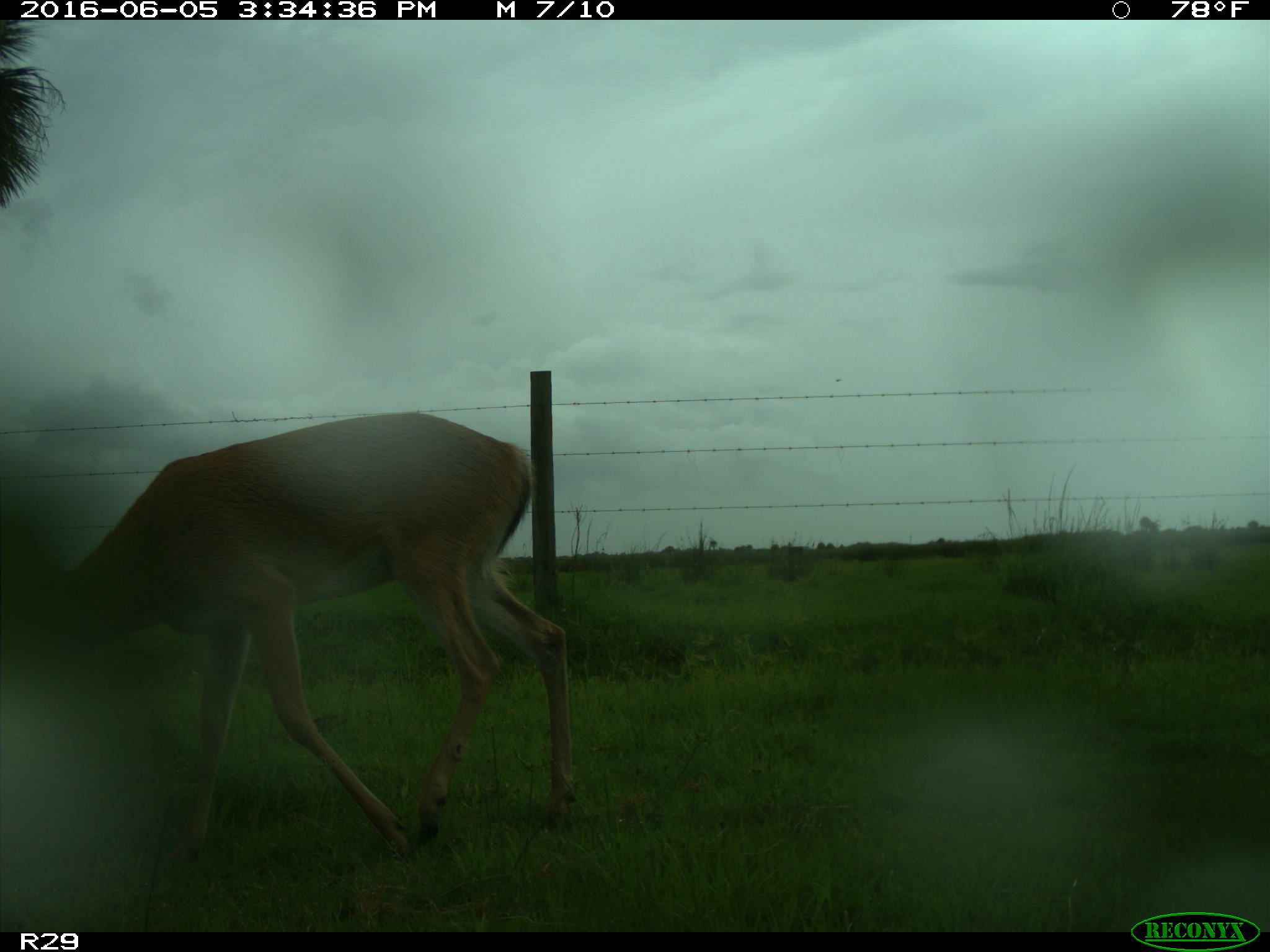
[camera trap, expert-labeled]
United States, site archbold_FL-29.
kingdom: Animalia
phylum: Chordata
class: Mammalia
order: Artiodactyla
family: Cervidae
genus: Odocoileus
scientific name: Odocoileus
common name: deer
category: unidentified deer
Unidentified deer (deer) (Odocoileus).